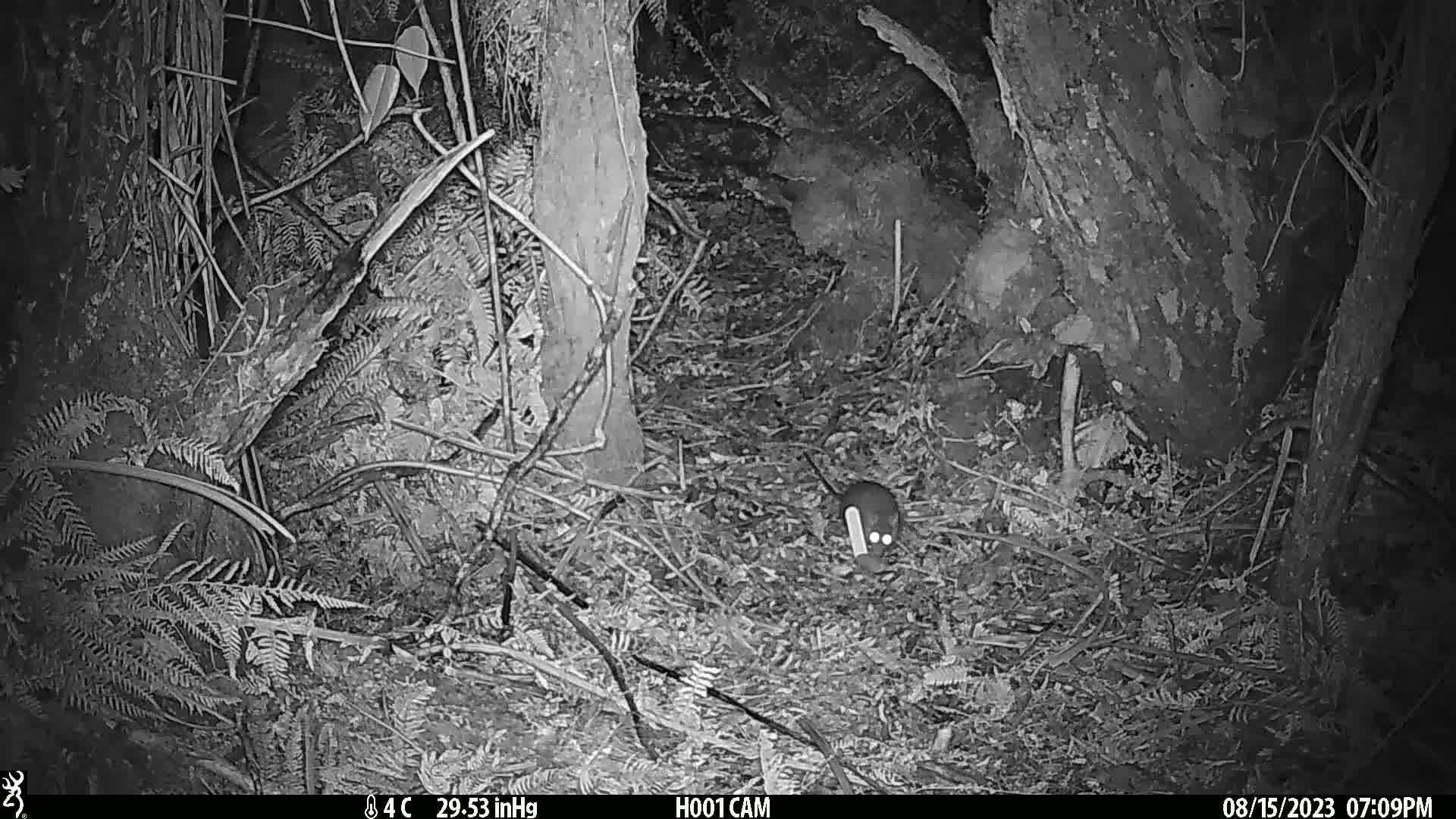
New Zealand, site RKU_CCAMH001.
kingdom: Animalia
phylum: Chordata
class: Mammalia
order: Rodentia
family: Muridae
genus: Rattus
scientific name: Rattus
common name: rat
Rat (Rattus).